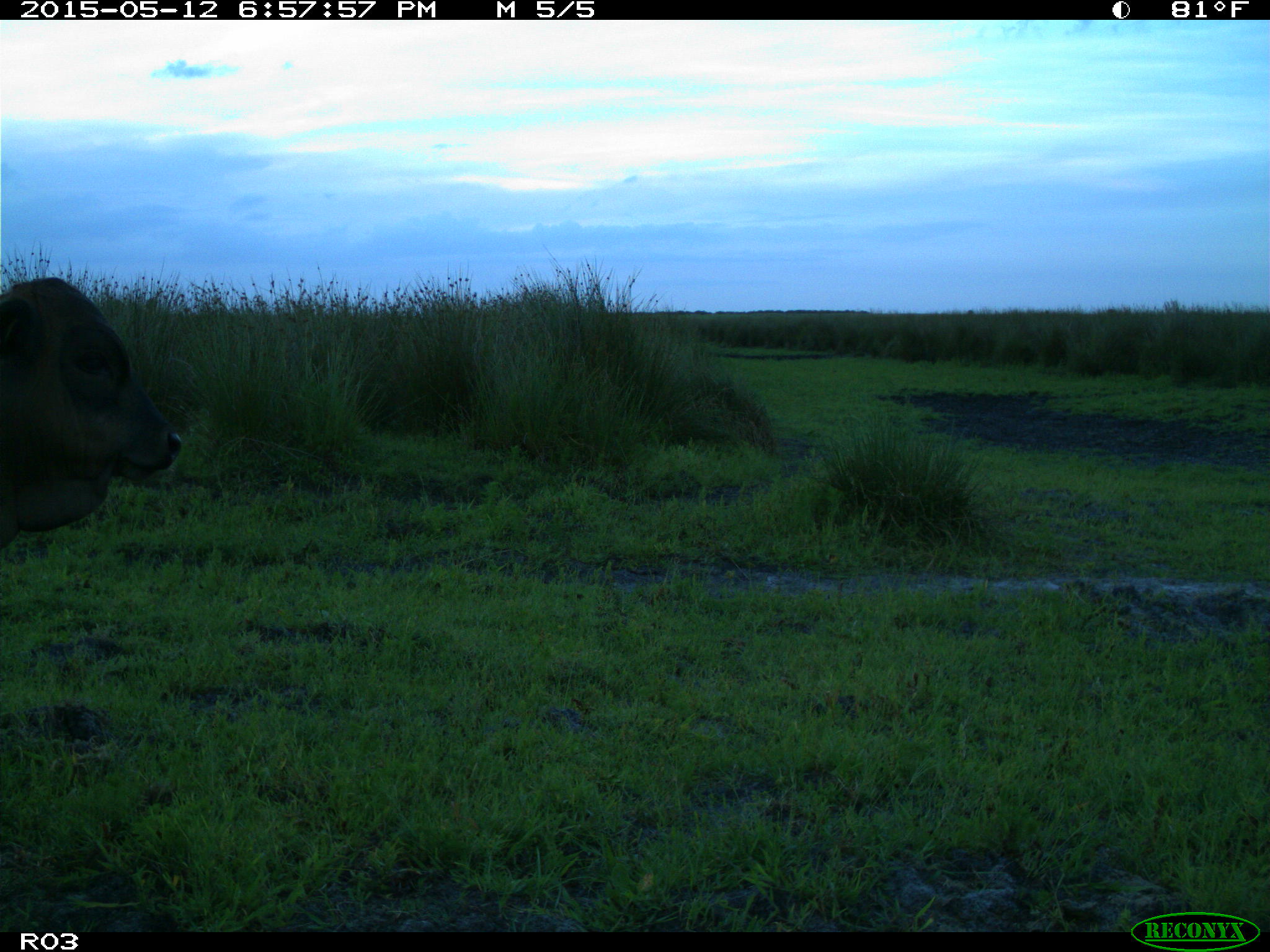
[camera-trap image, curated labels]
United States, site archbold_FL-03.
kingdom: Animalia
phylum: Chordata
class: Mammalia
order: Artiodactyla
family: Bovidae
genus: Bos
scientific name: Bos taurus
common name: domestic cow